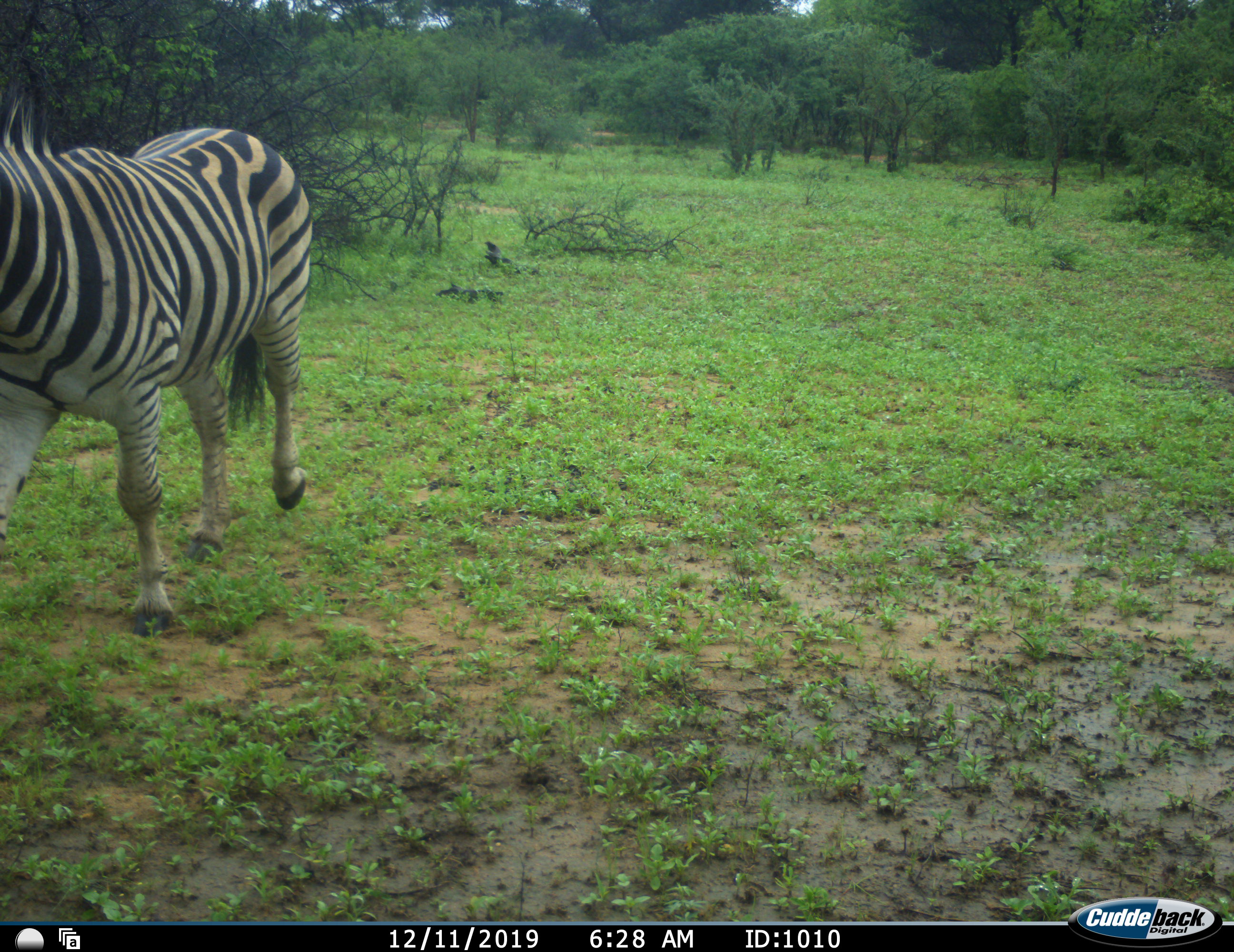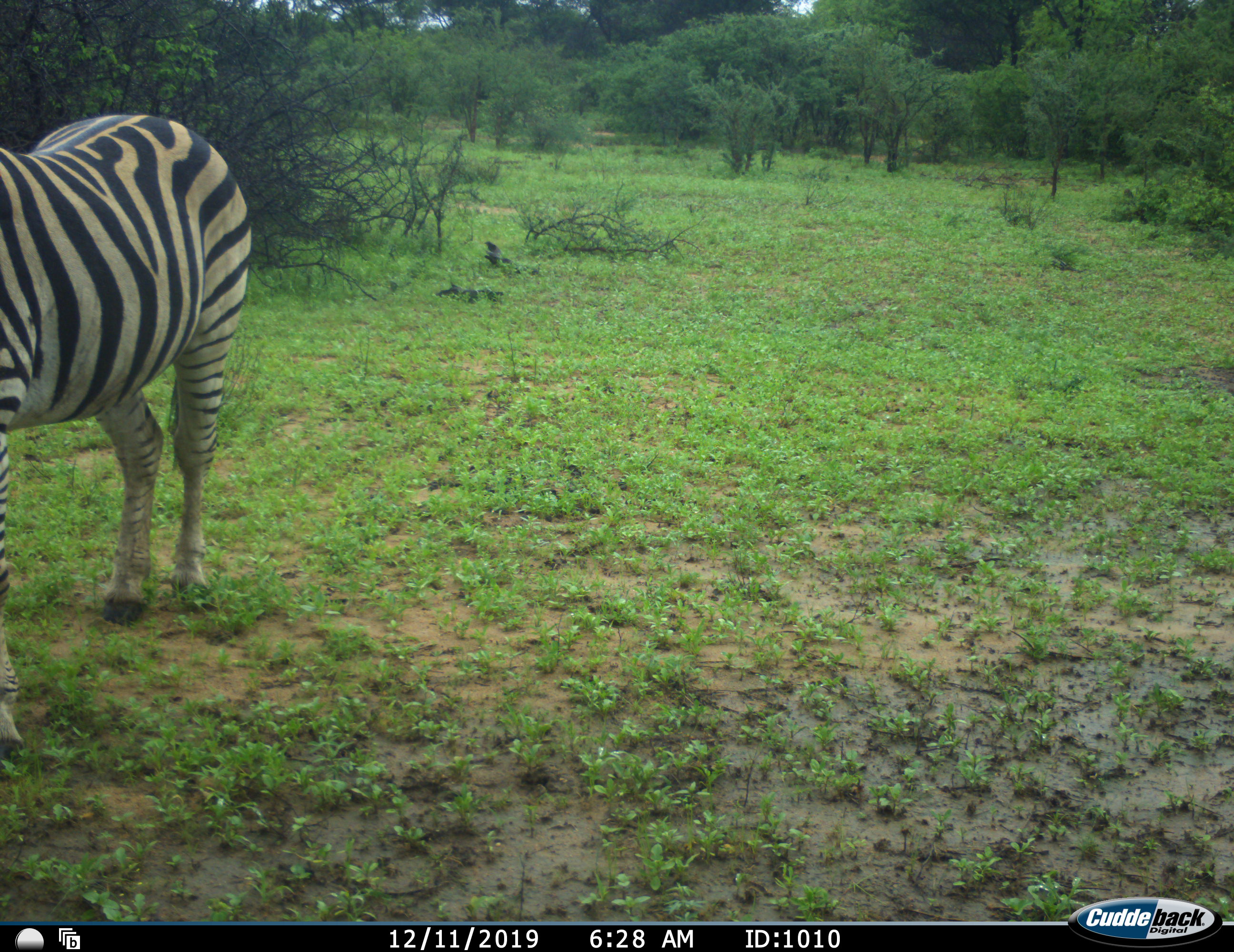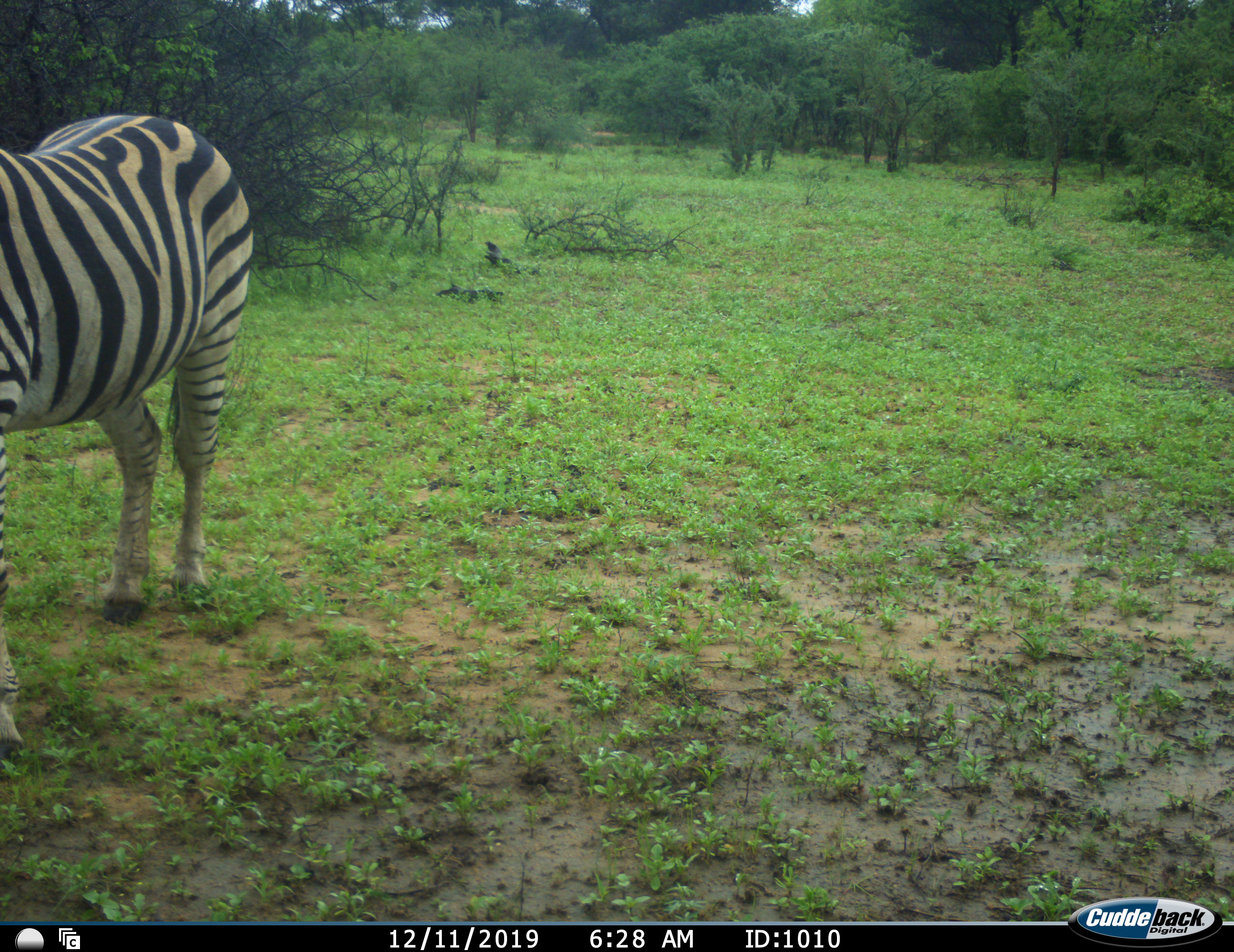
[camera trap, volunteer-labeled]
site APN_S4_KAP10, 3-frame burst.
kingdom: Animalia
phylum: Chordata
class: Mammalia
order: Perissodactyla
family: Equidae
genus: Equus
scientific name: Equus quagga burchellii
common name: burchell's zebra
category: zebraburchells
Zebraburchells (burchell's zebra) (Equus quagga burchellii), count 1. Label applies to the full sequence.